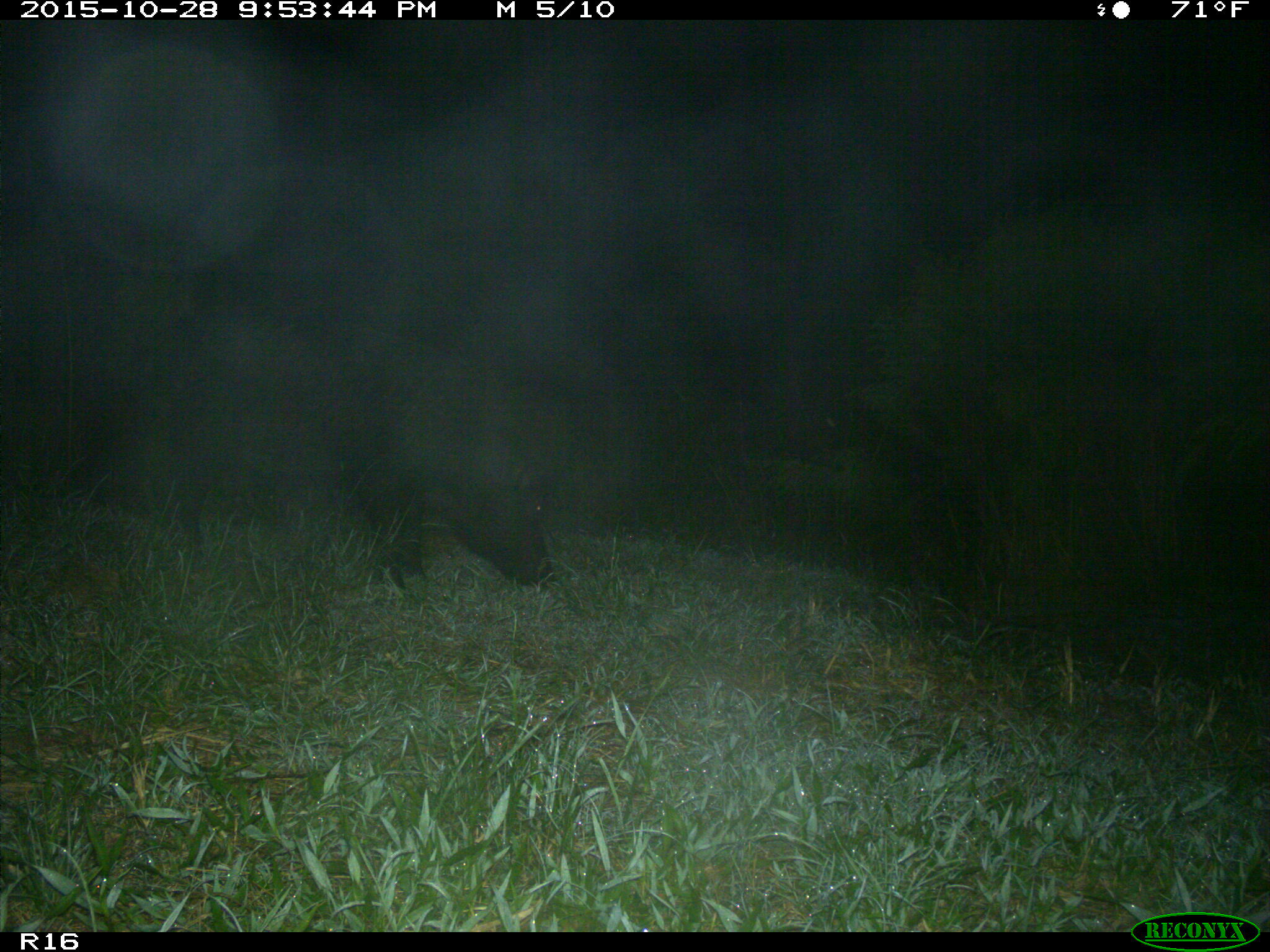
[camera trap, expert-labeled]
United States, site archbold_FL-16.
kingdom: Animalia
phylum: Chordata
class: Mammalia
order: Artiodactyla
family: Suidae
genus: Sus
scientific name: Sus scrofa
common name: wild boar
Sus scrofa (wild boar).